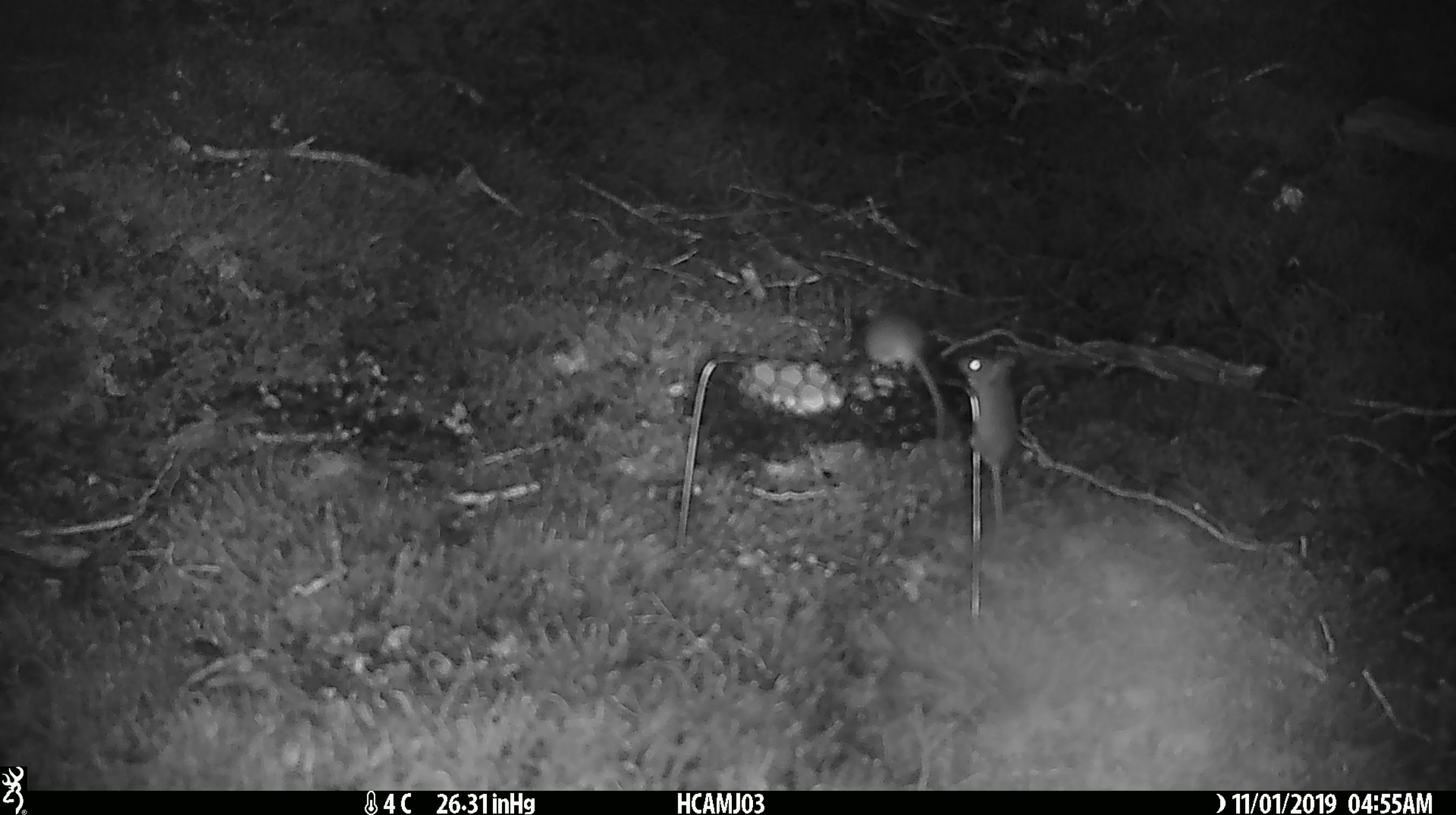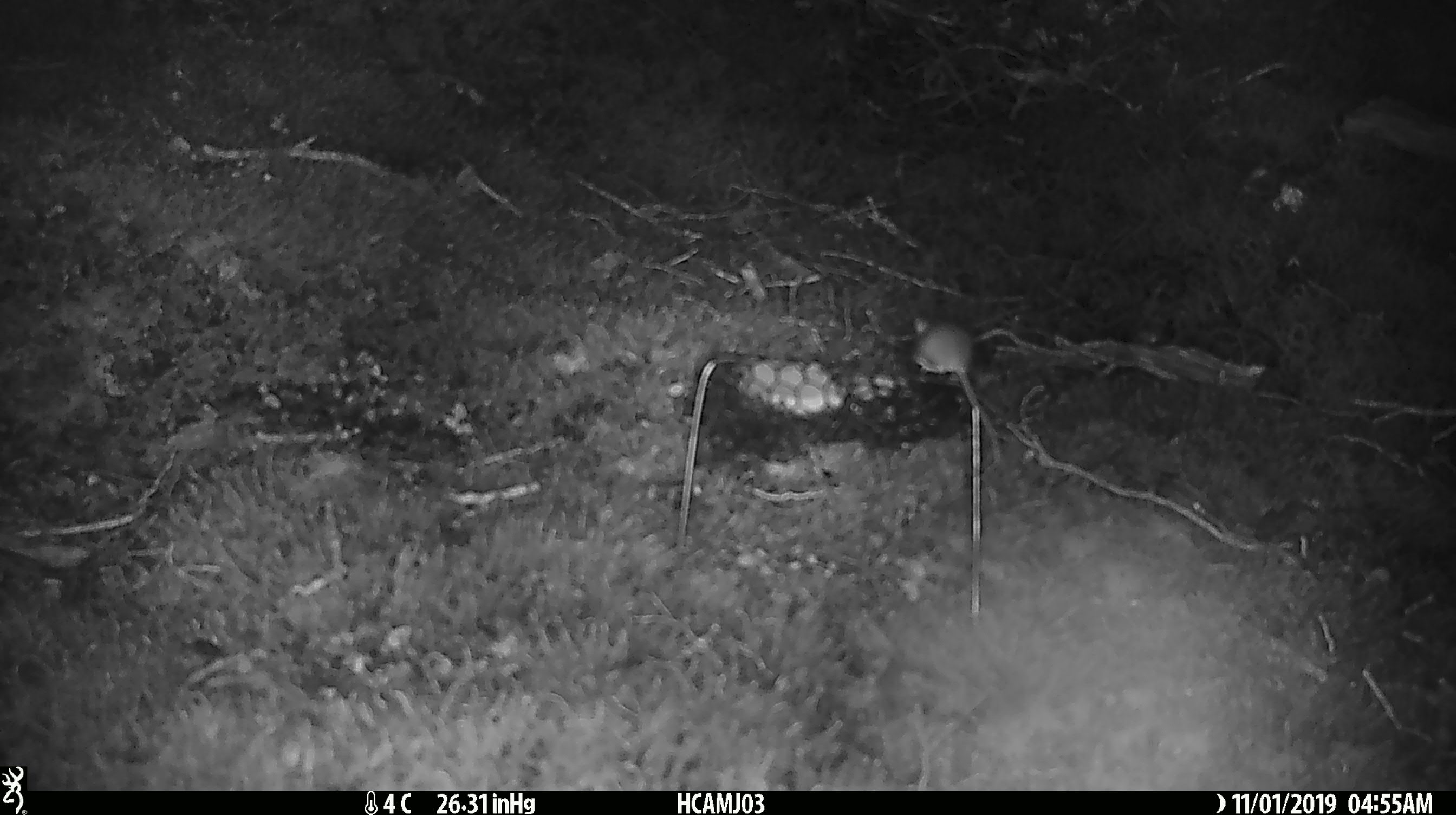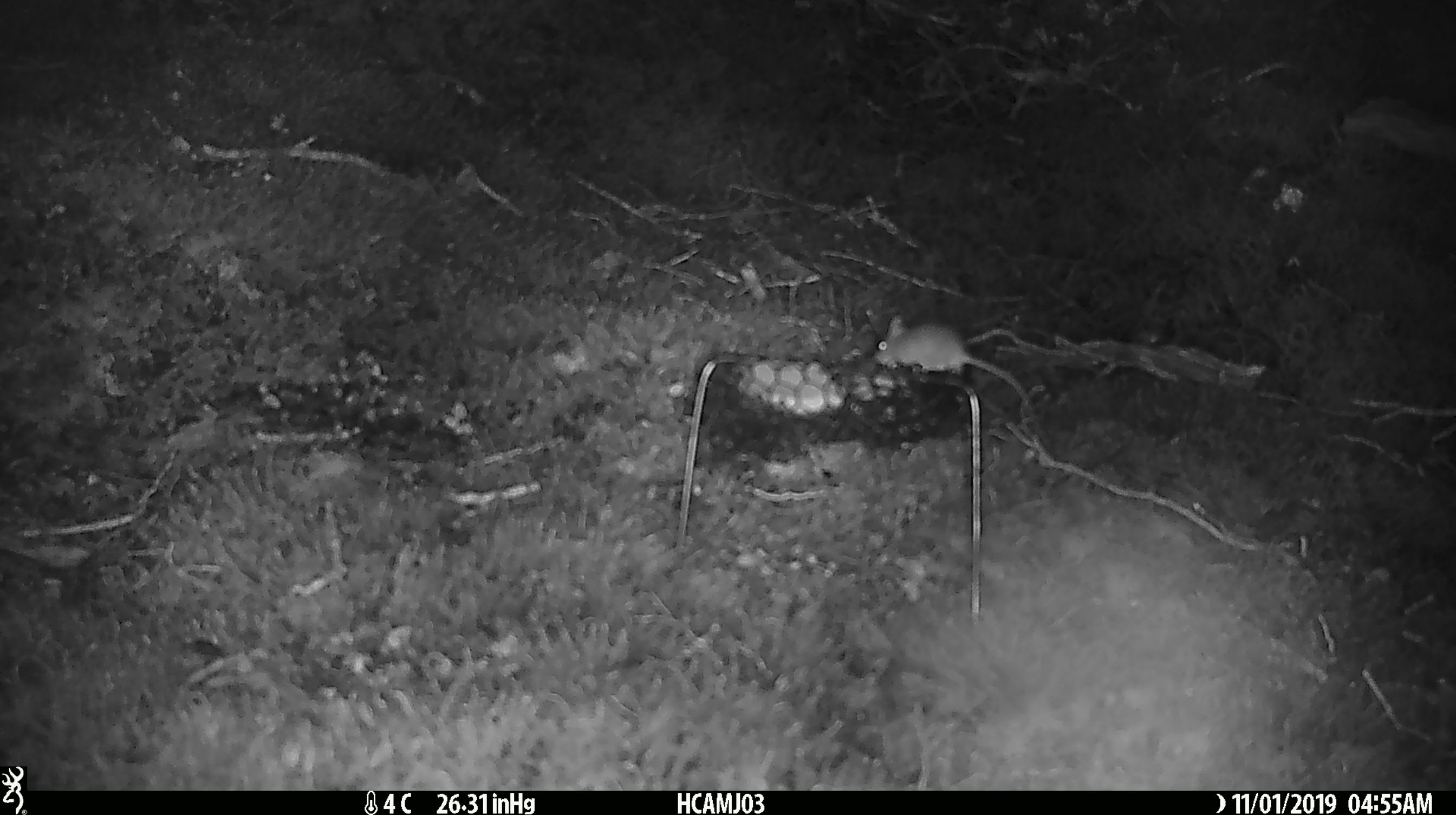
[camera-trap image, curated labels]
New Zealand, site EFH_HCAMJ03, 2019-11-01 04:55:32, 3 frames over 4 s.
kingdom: Animalia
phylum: Chordata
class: Mammalia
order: Rodentia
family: Muridae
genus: Mus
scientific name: Mus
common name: mouse